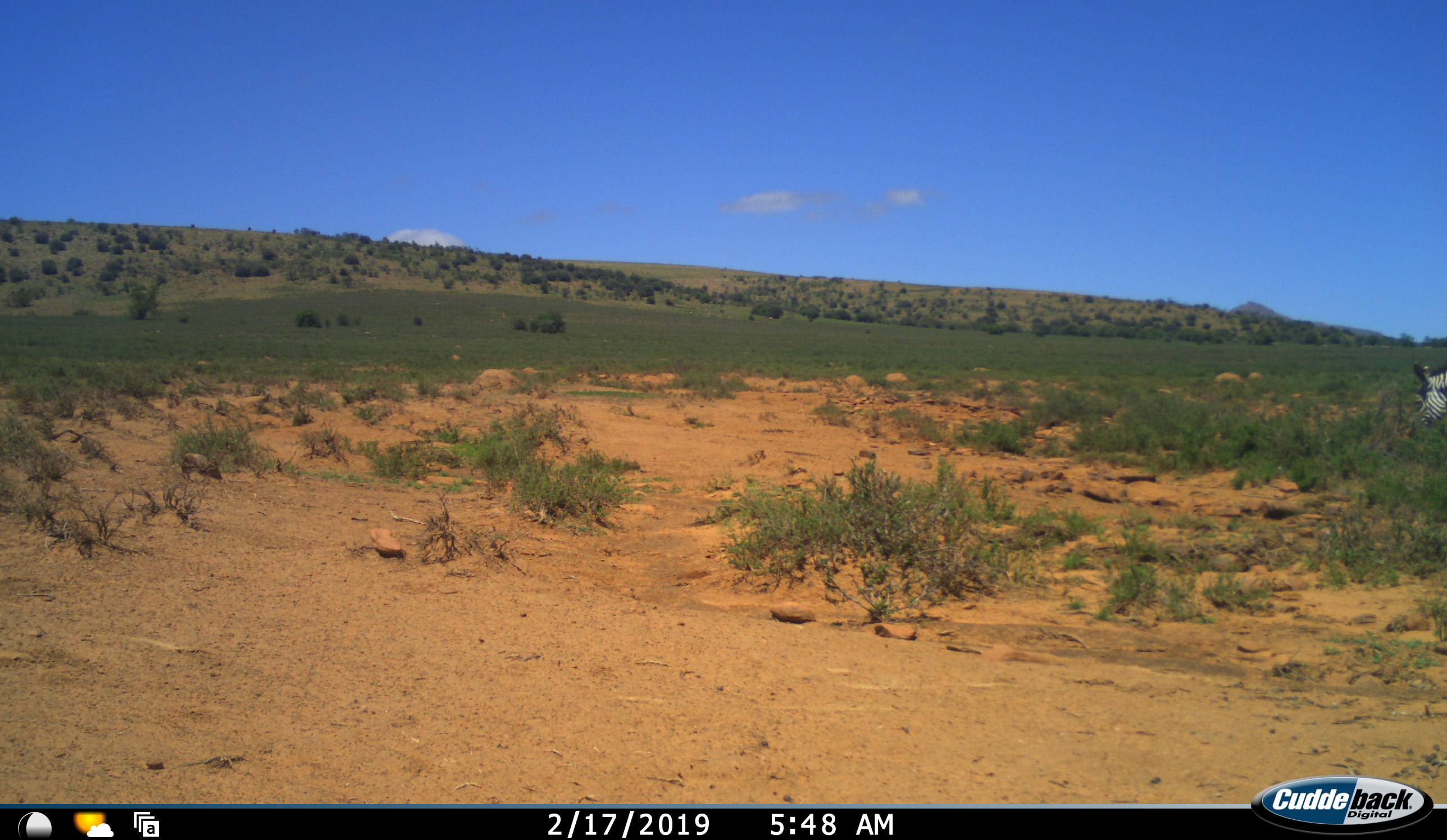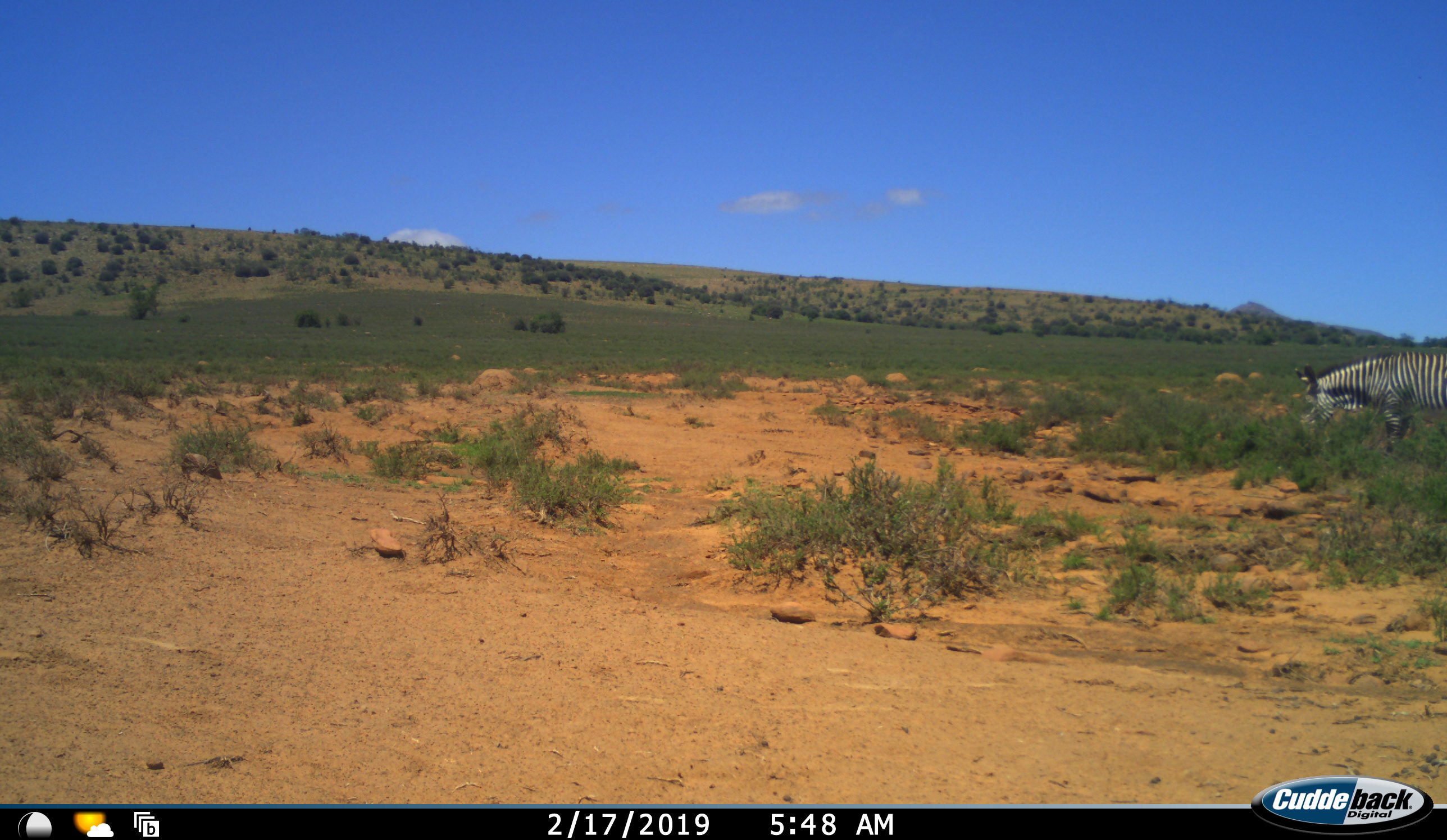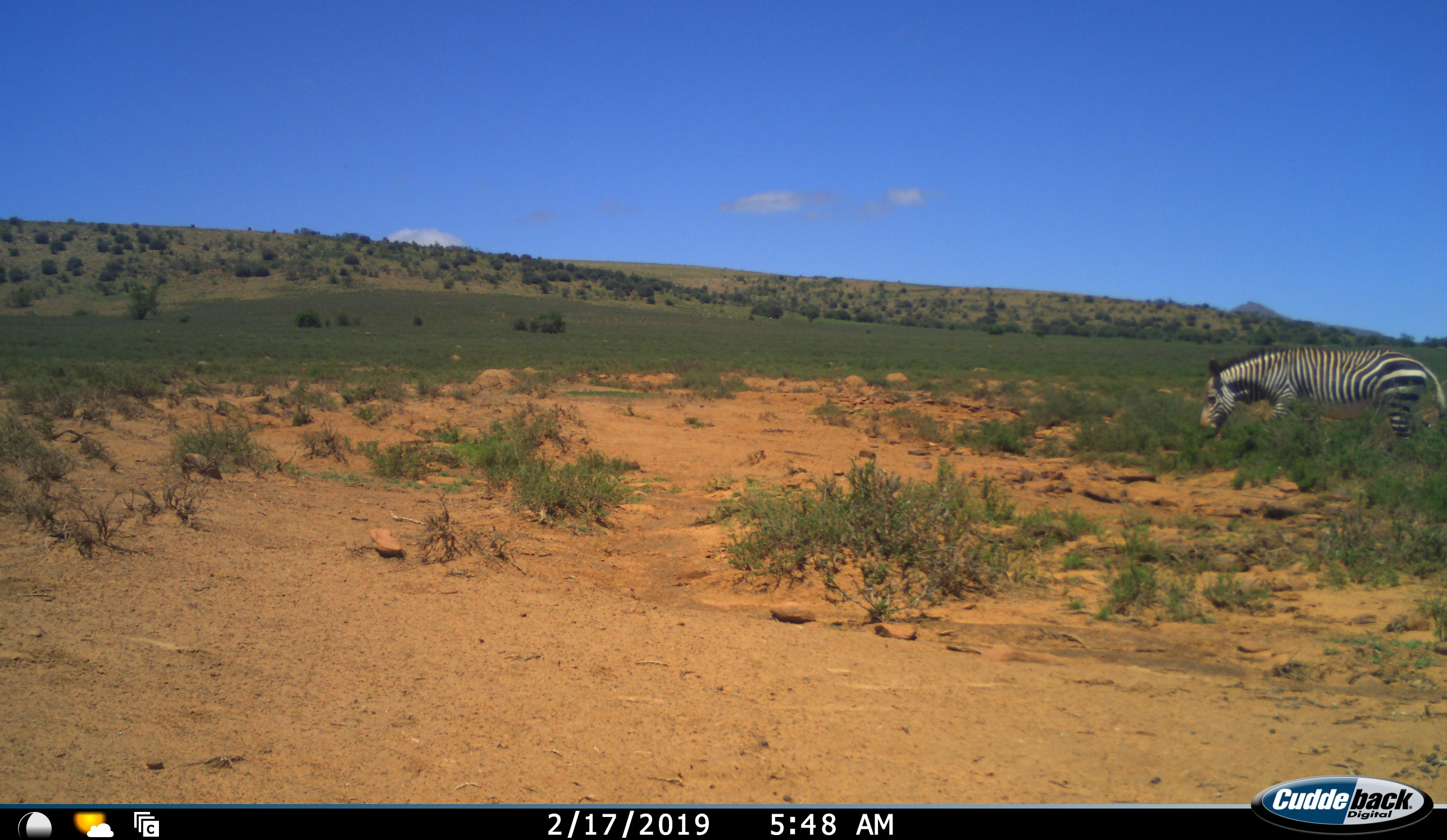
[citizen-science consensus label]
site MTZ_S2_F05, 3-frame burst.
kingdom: Animalia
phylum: Chordata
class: Mammalia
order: Perissodactyla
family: Equidae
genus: Equus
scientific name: Equus zebra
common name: mountain zebra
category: zebramountain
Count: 1.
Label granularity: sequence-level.